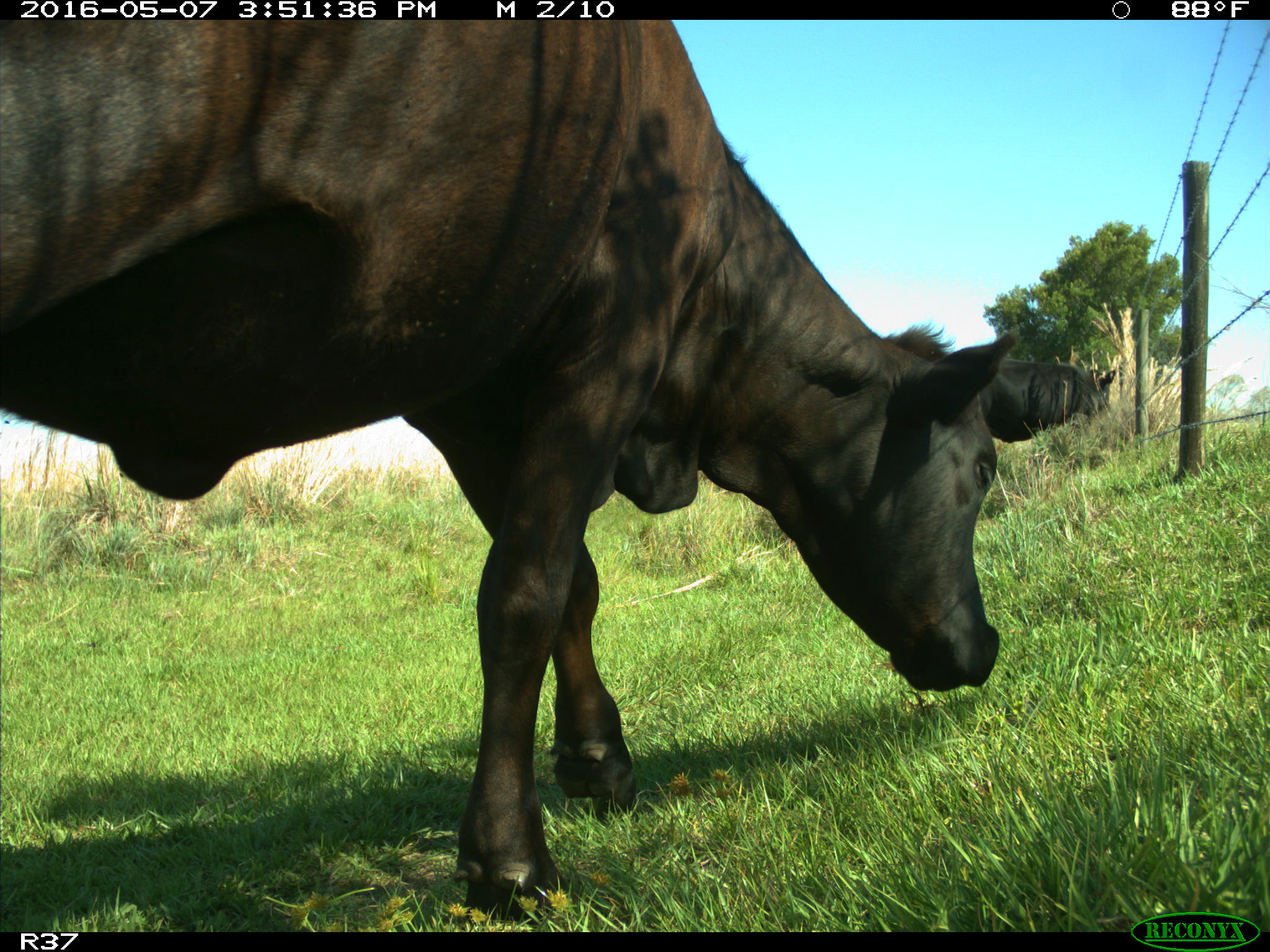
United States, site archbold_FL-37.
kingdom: Animalia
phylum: Chordata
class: Mammalia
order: Artiodactyla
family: Bovidae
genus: Bos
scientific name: Bos taurus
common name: domestic cow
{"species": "Bos taurus (domestic cow)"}